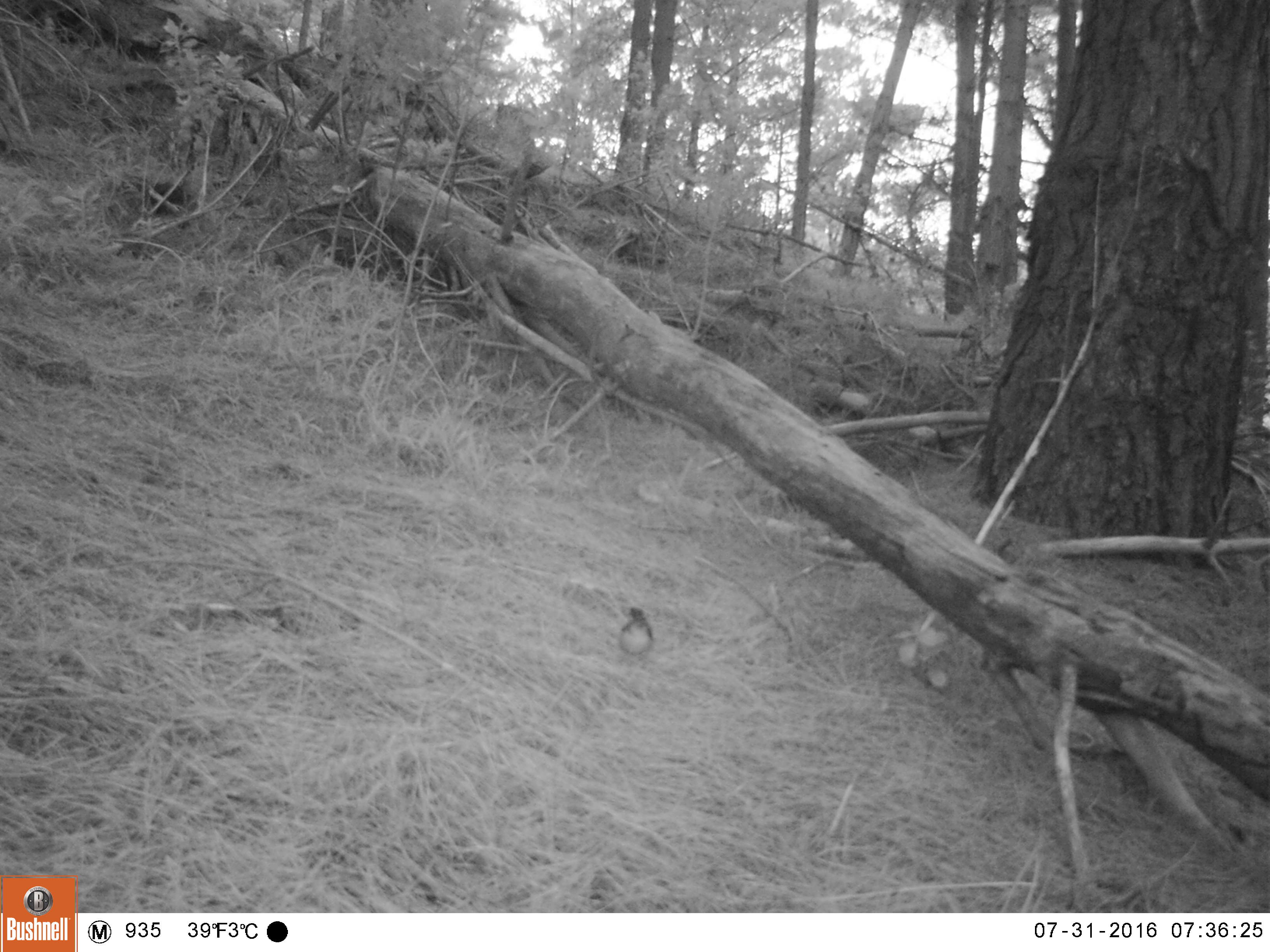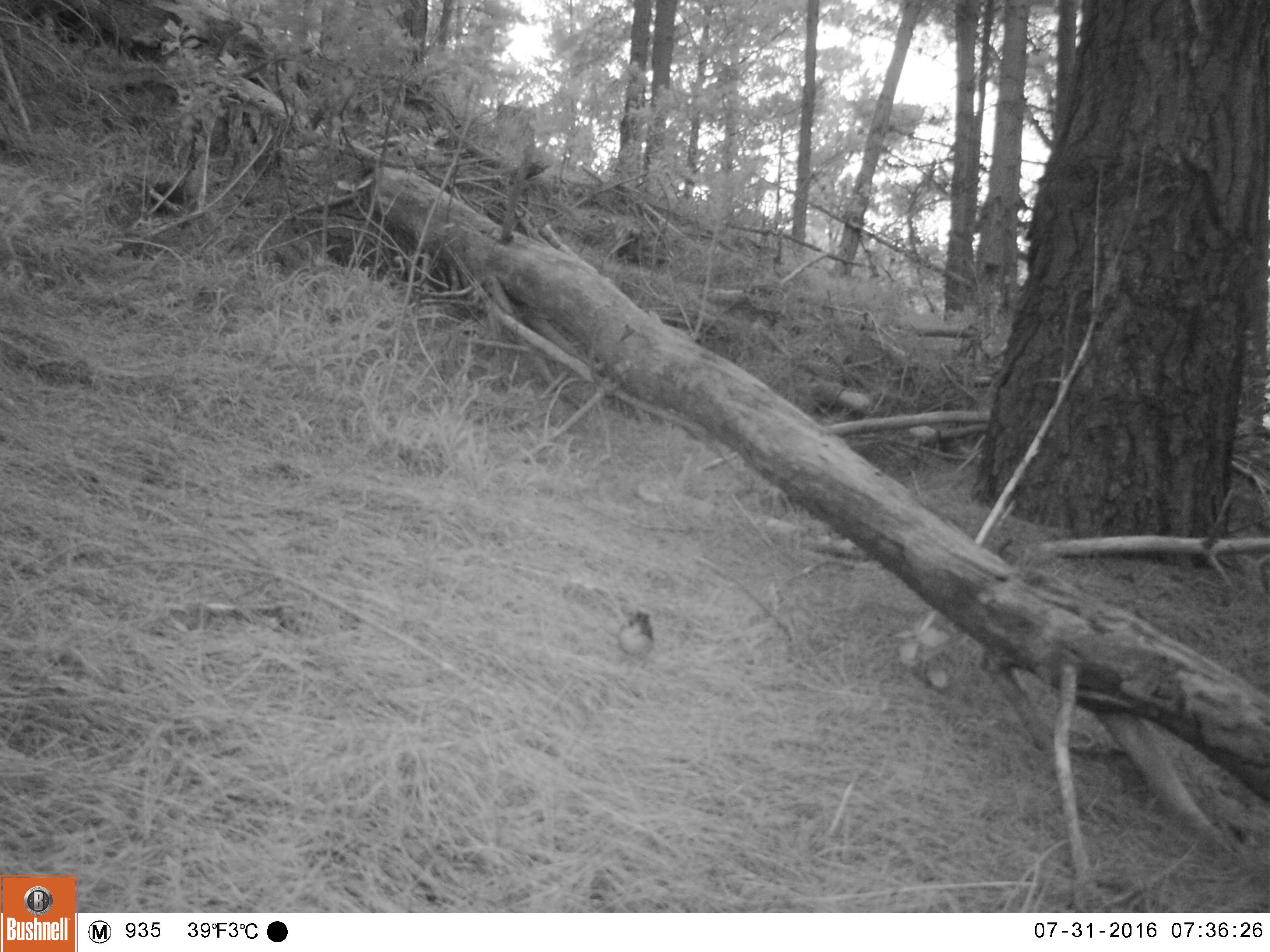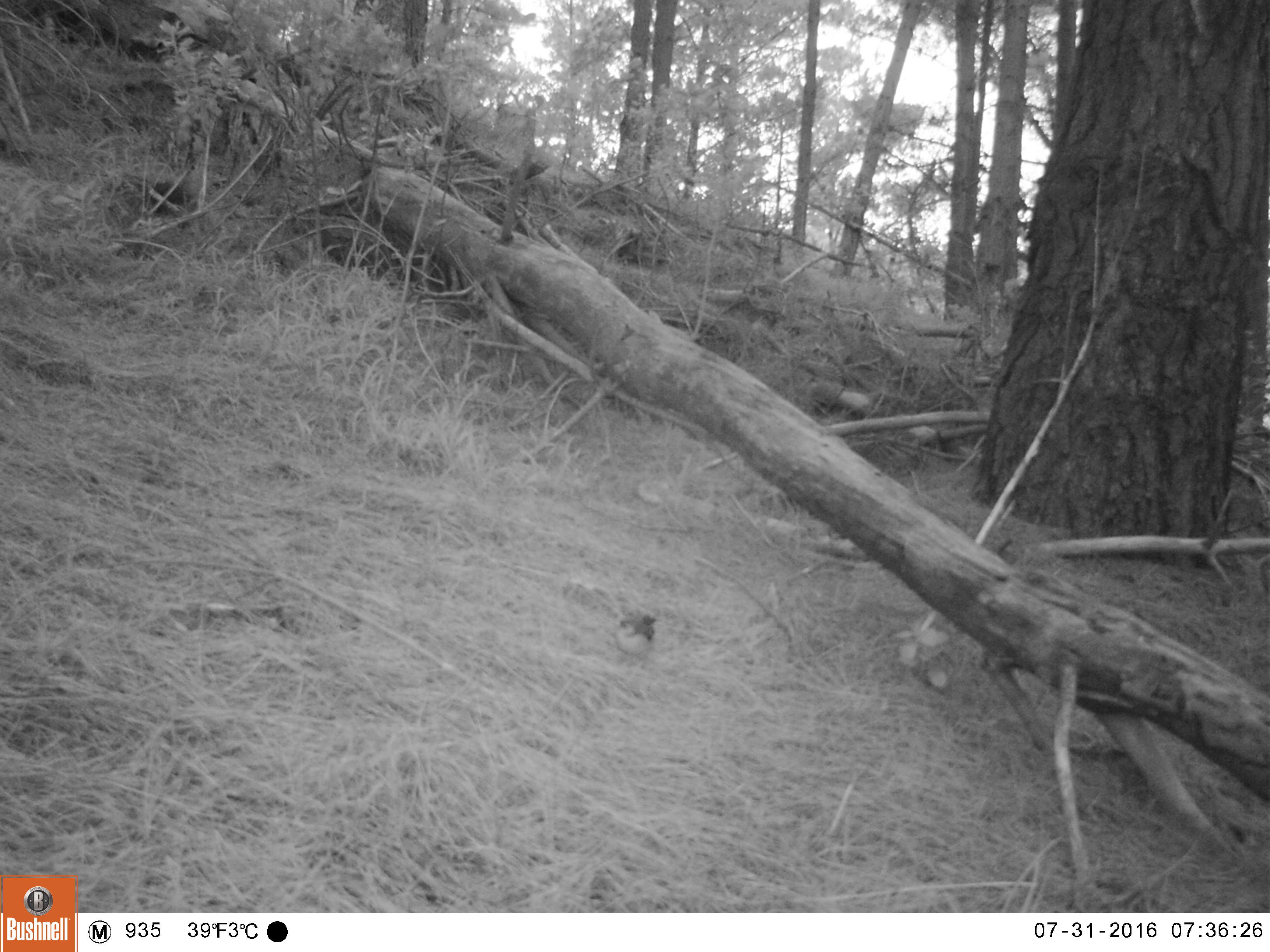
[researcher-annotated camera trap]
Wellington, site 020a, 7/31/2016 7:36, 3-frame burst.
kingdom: Animalia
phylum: Chordata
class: Aves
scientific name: Aves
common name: bird